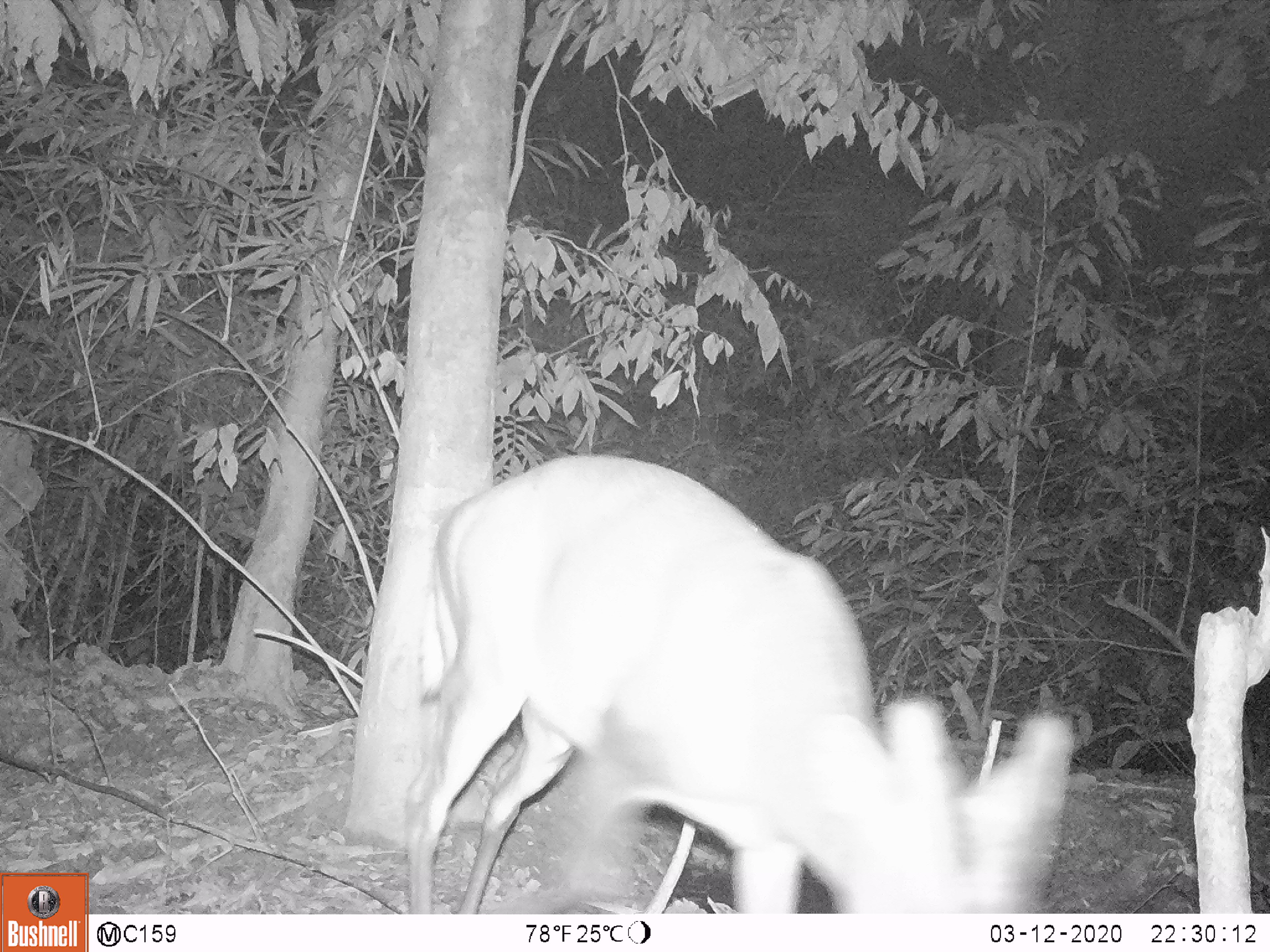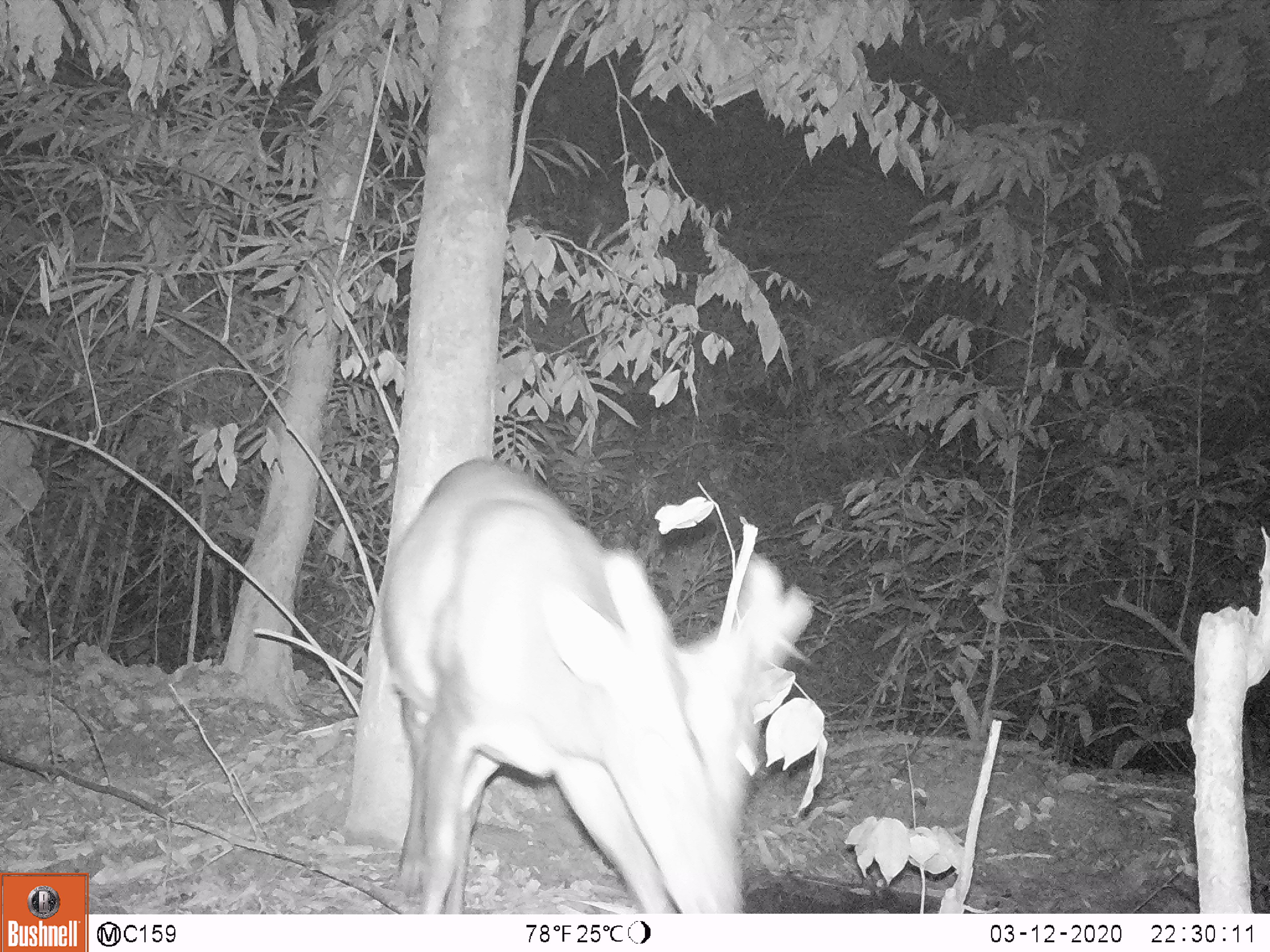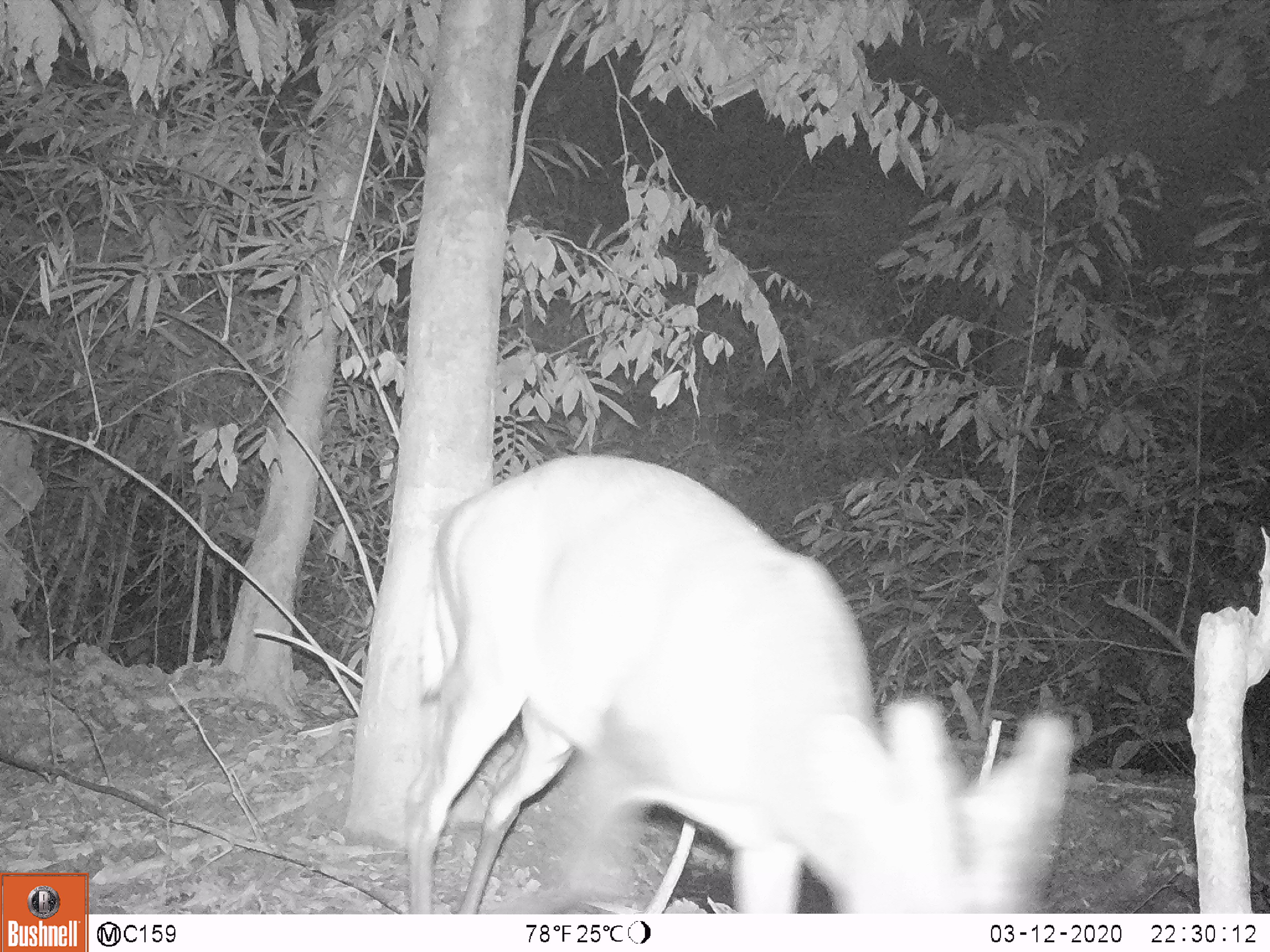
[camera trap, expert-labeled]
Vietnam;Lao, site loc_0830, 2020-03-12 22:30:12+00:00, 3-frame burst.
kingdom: Animalia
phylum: Chordata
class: Mammalia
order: Artiodactyla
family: Cervidae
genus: Muntiacus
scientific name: Muntiacus muntjak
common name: red muntjac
Red muntjac (Muntiacus muntjak). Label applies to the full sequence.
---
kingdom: Animalia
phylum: Chordata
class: Mammalia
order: Artiodactyla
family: Cervidae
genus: Muntiacus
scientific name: Muntiacus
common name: muntjacs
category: unidentified muntjac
Unidentified muntjac (muntjacs) (Muntiacus). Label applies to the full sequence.